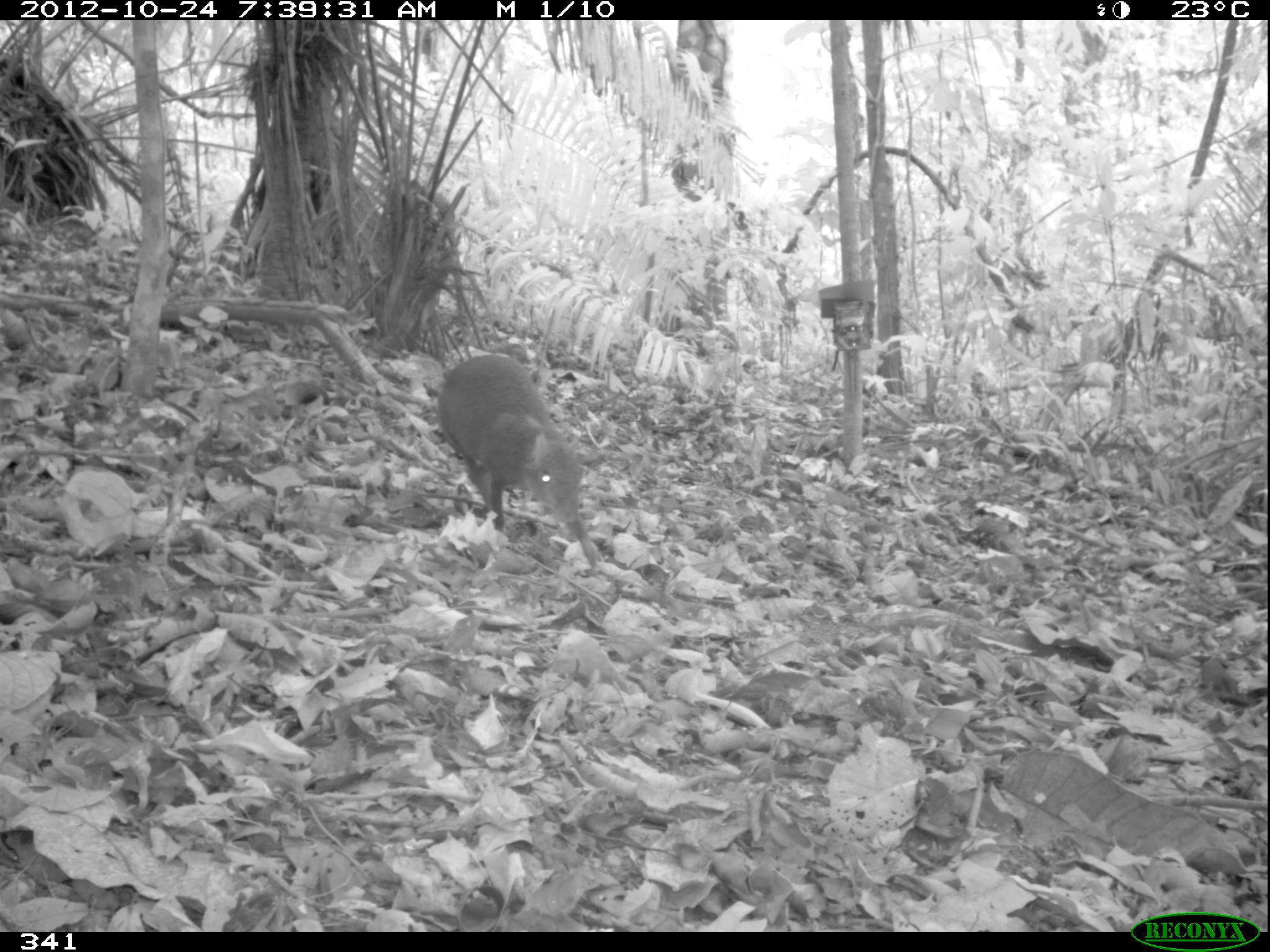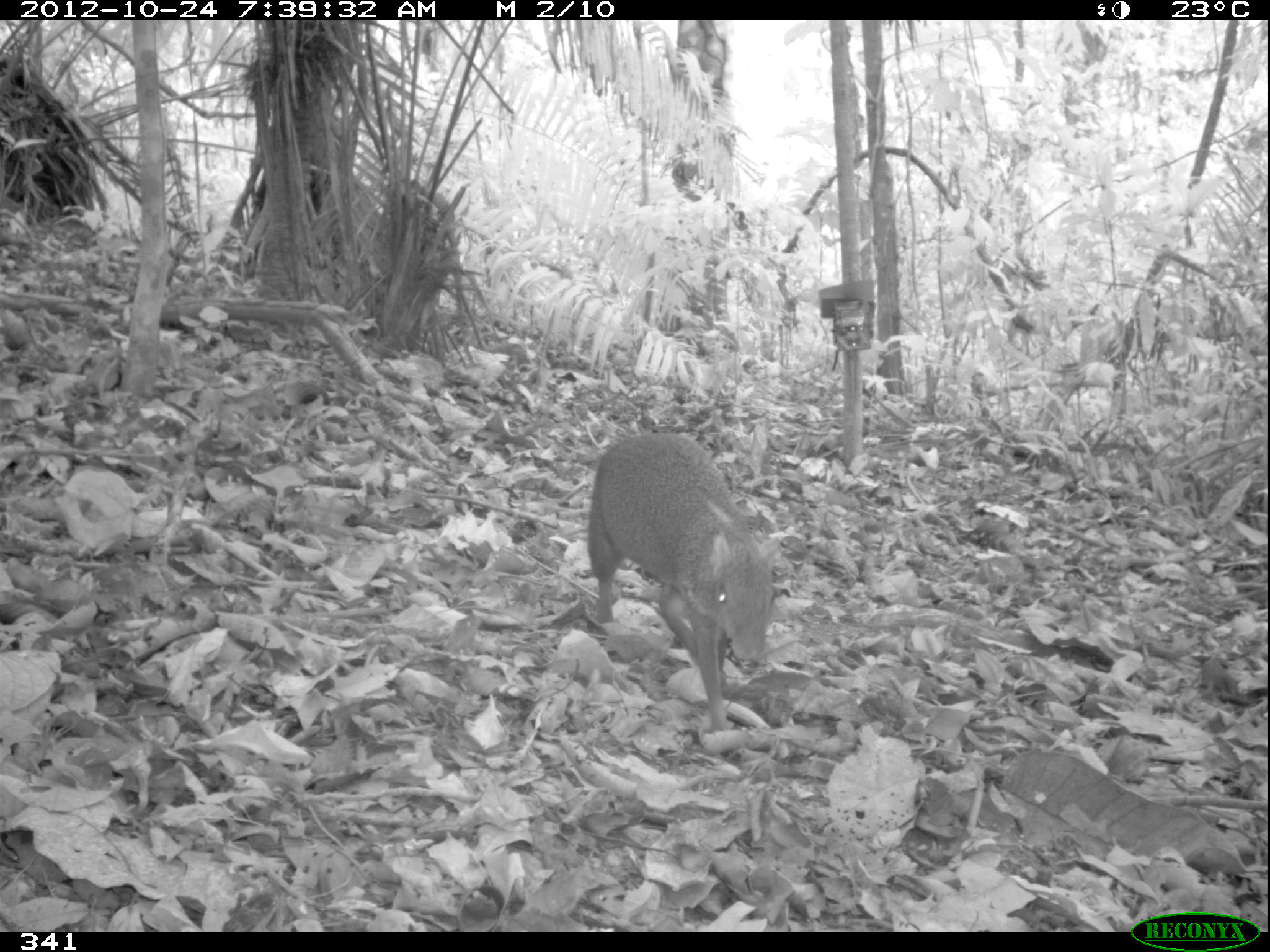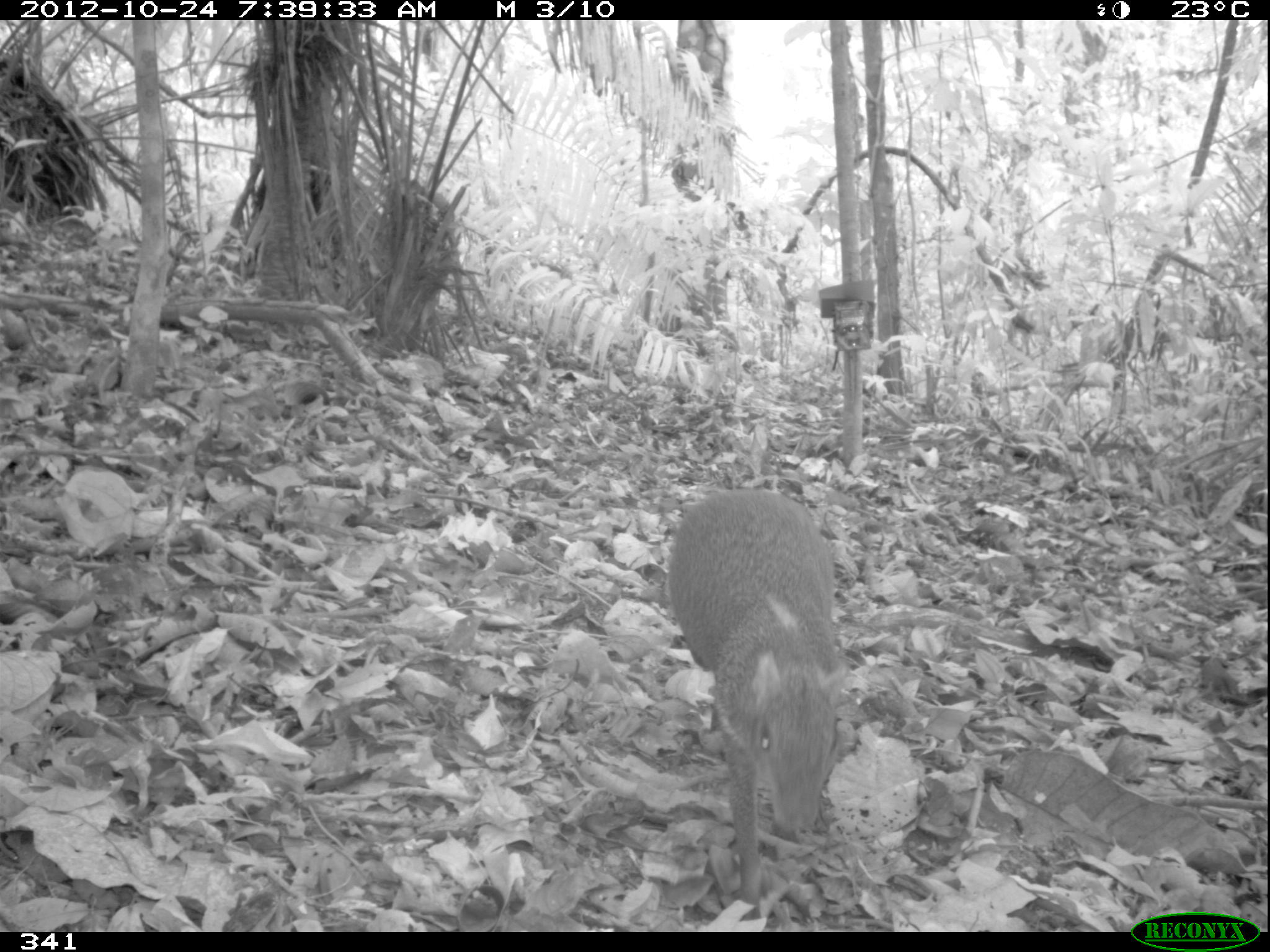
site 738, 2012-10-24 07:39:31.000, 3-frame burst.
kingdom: Animalia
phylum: Chordata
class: Mammalia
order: Rodentia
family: Dasyproctidae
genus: Dasyprocta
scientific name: Dasyprocta punctata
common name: central american agouti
Dasyprocta punctata (central american agouti).